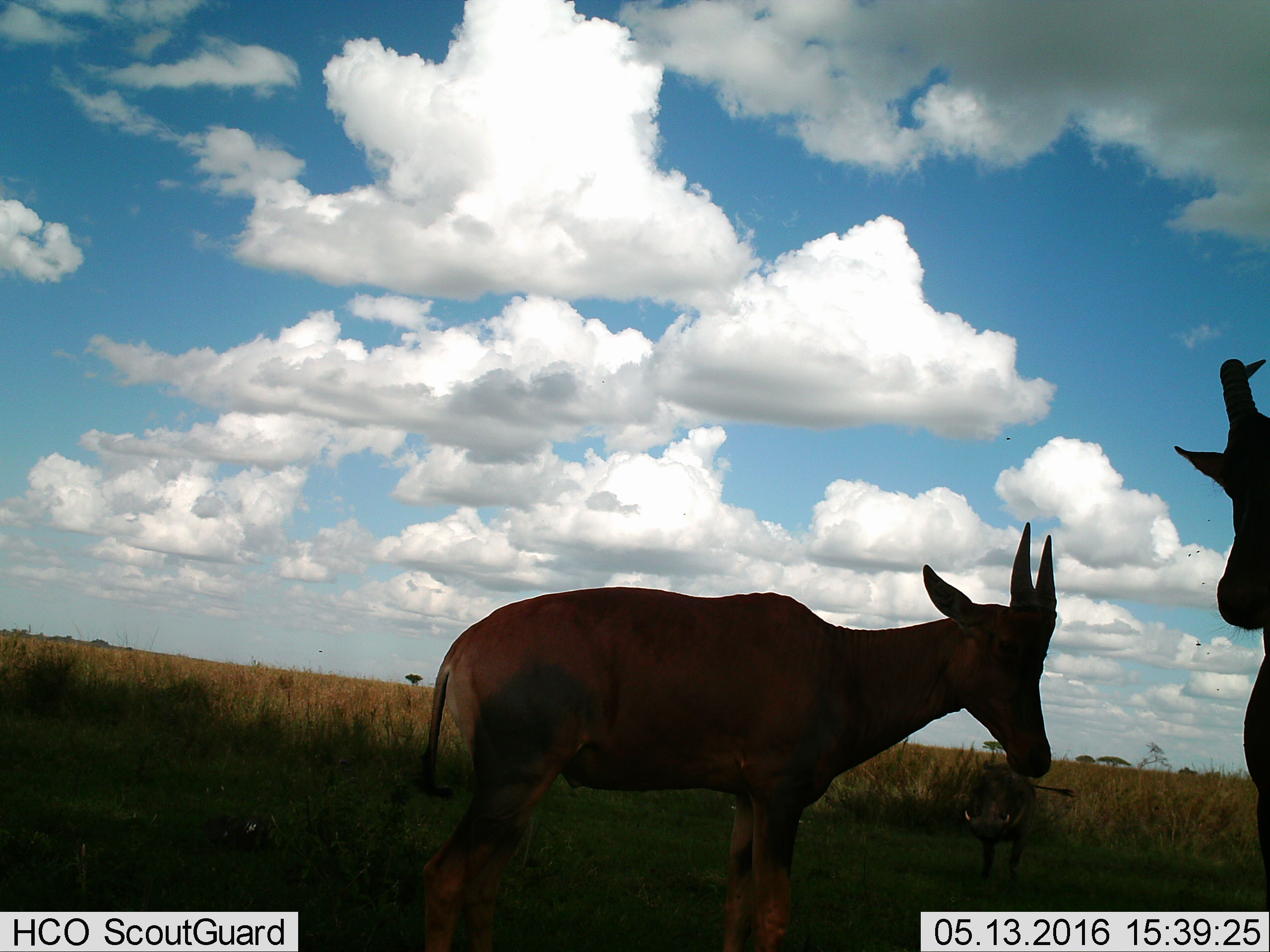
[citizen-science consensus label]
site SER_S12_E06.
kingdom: Animalia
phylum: Chordata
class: Mammalia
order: Artiodactyla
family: Suidae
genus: Phacochoerus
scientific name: Phacochoerus africanus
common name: warthog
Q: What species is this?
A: Warthog (Phacochoerus africanus).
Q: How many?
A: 1.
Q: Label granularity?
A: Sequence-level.